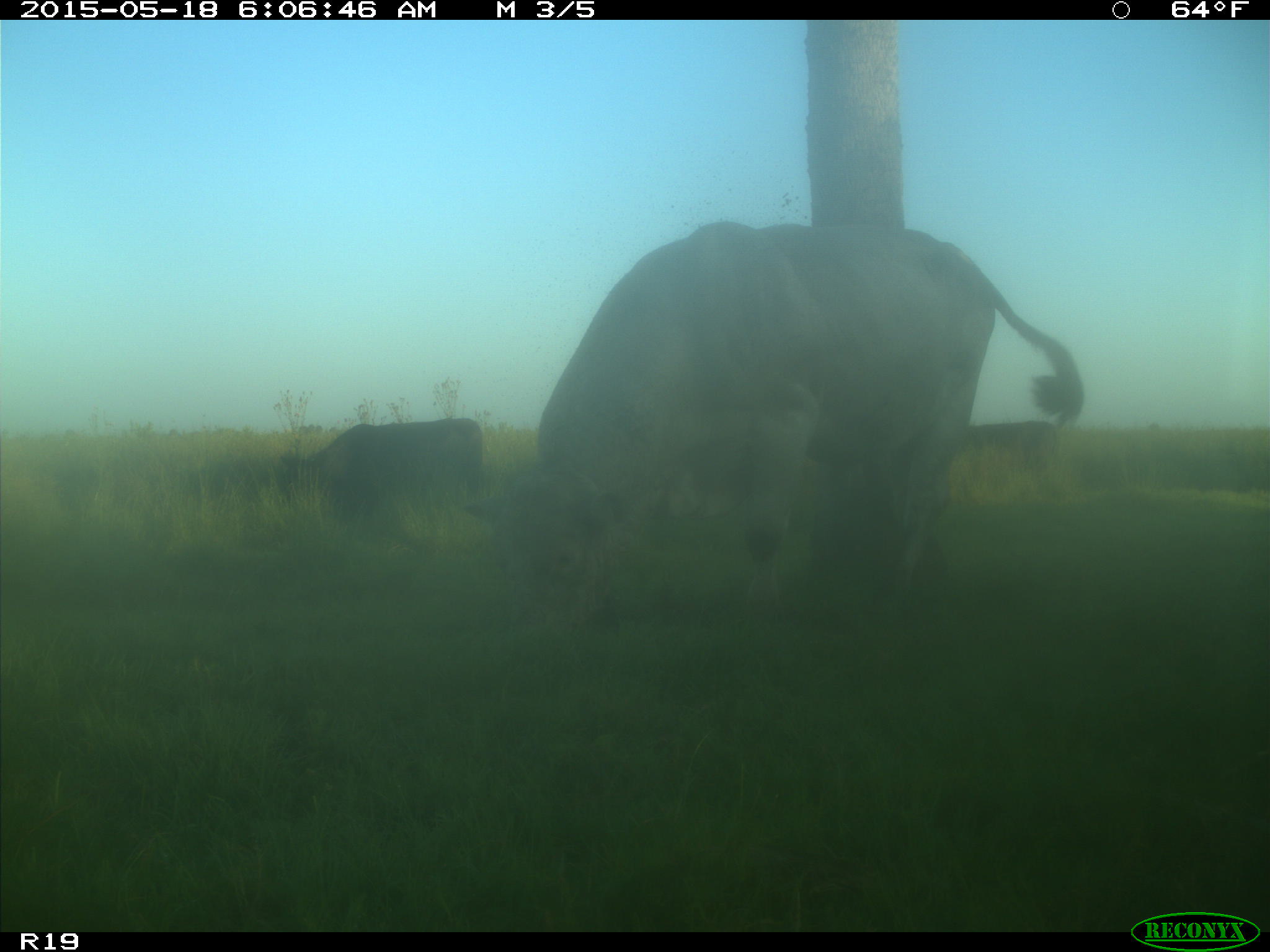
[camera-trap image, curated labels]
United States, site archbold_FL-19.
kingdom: Animalia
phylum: Chordata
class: Mammalia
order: Artiodactyla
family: Bovidae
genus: Bos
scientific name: Bos taurus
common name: domestic cow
Bos taurus (domestic cow).